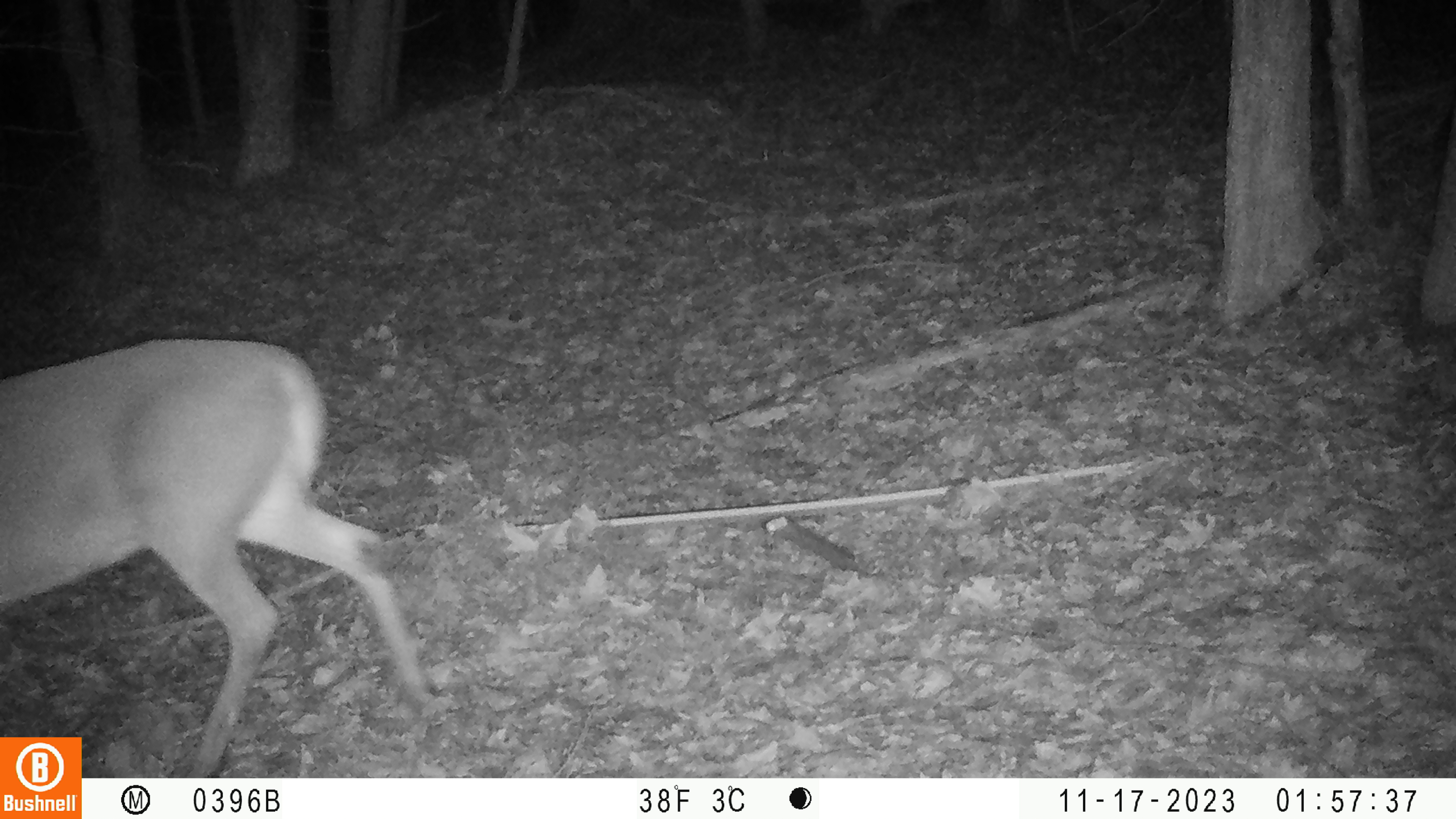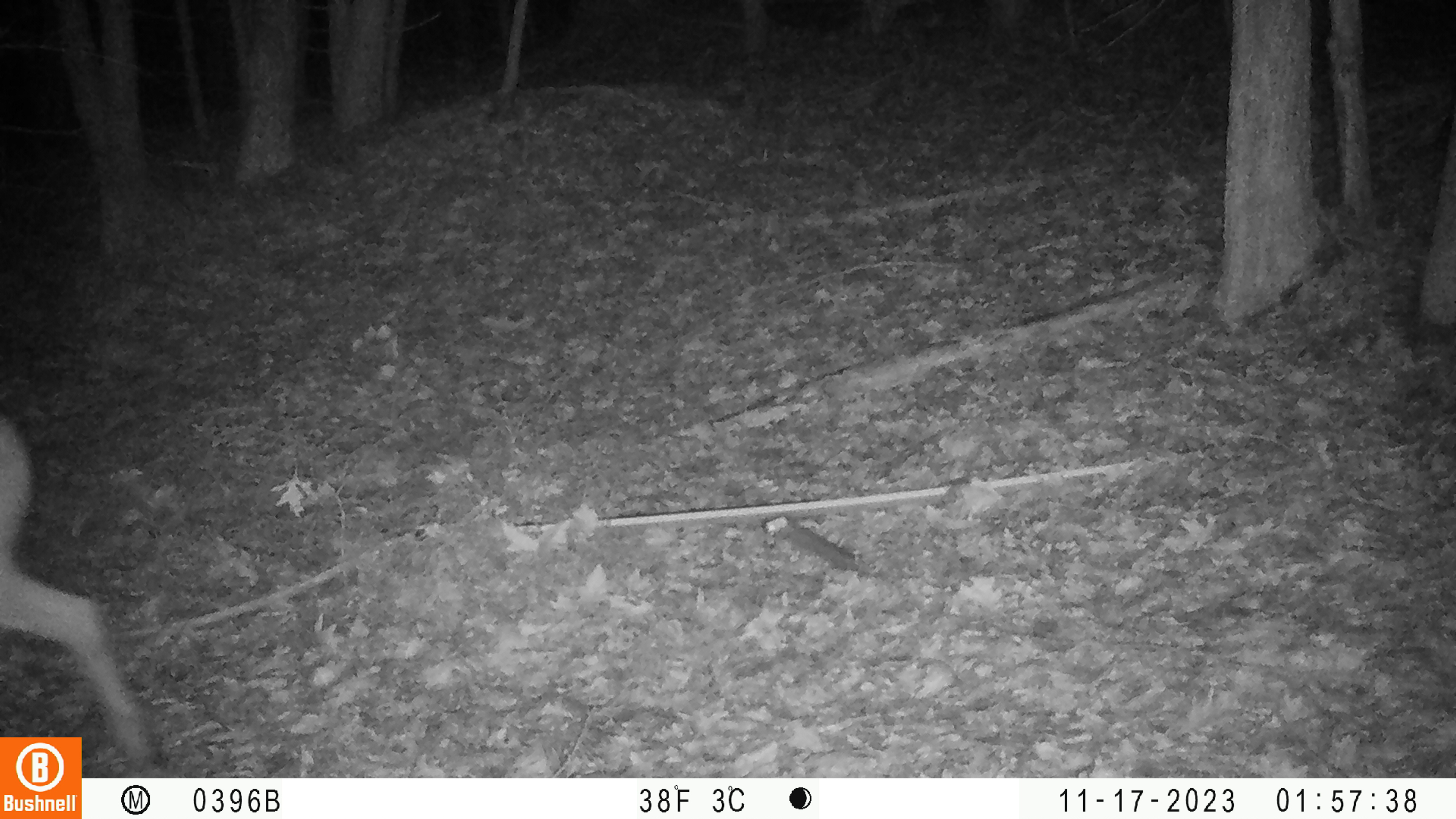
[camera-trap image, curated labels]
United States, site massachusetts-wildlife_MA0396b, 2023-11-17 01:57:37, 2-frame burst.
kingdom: Animalia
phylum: Chordata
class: Mammalia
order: Artiodactyla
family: Cervidae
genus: Odocoileus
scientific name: Odocoileus virginianus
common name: white-tailed deer